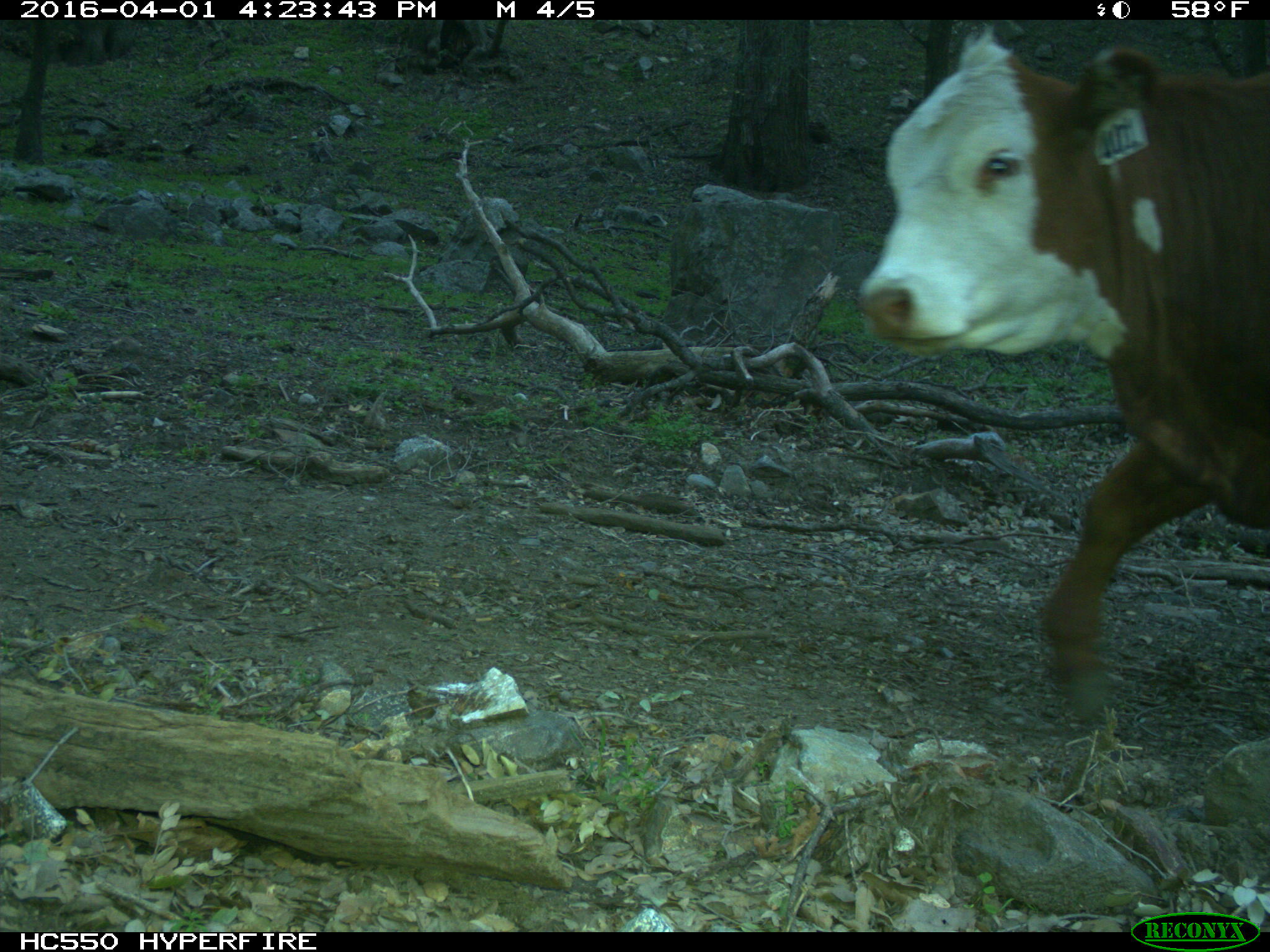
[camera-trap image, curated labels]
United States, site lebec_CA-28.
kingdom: Animalia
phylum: Chordata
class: Mammalia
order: Artiodactyla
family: Bovidae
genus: Bos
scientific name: Bos taurus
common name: domestic cow